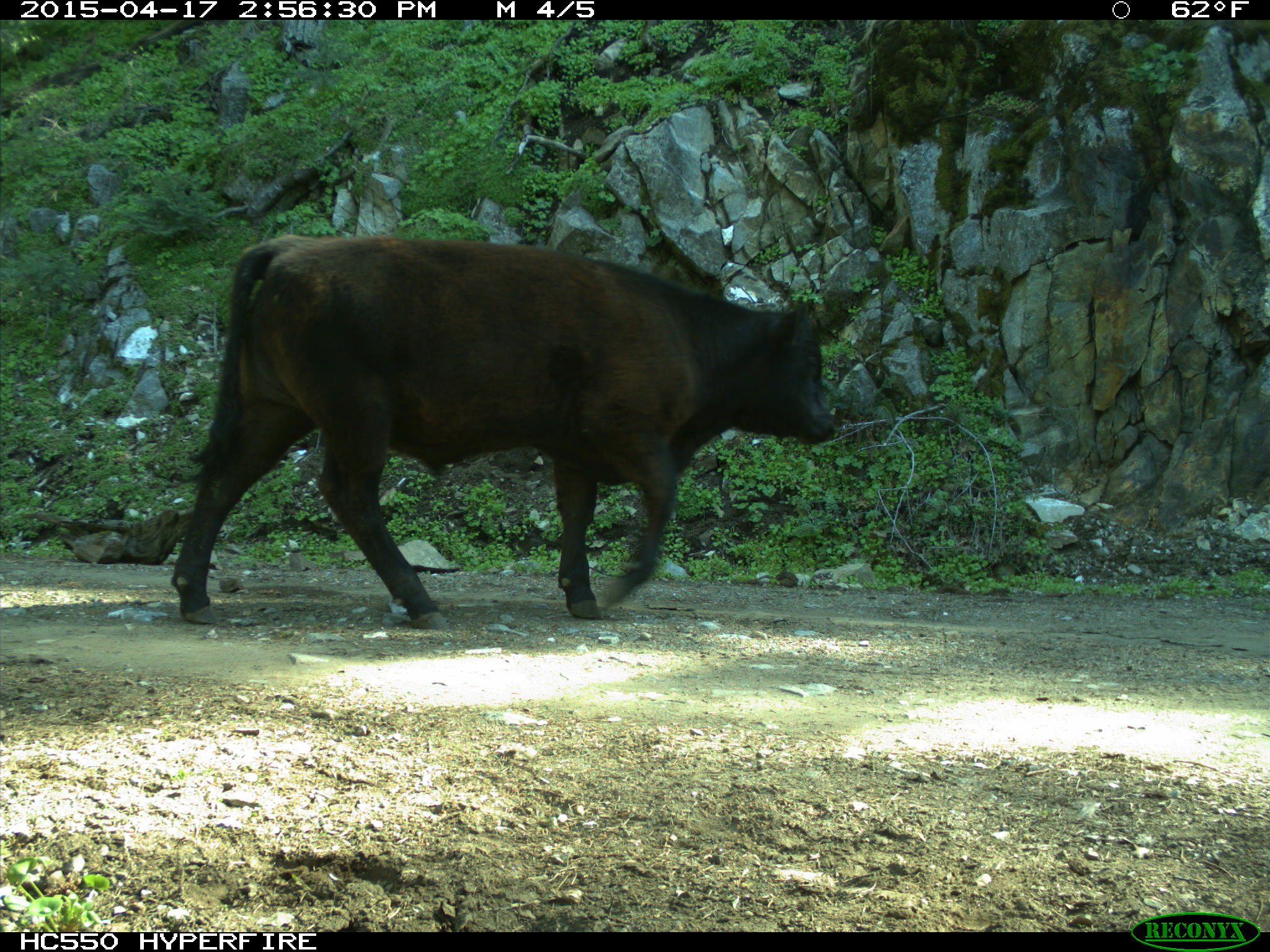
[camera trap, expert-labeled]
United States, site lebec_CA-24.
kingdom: Animalia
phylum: Chordata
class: Mammalia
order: Artiodactyla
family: Bovidae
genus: Bos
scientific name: Bos taurus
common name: domestic cow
Bos taurus (domestic cow).